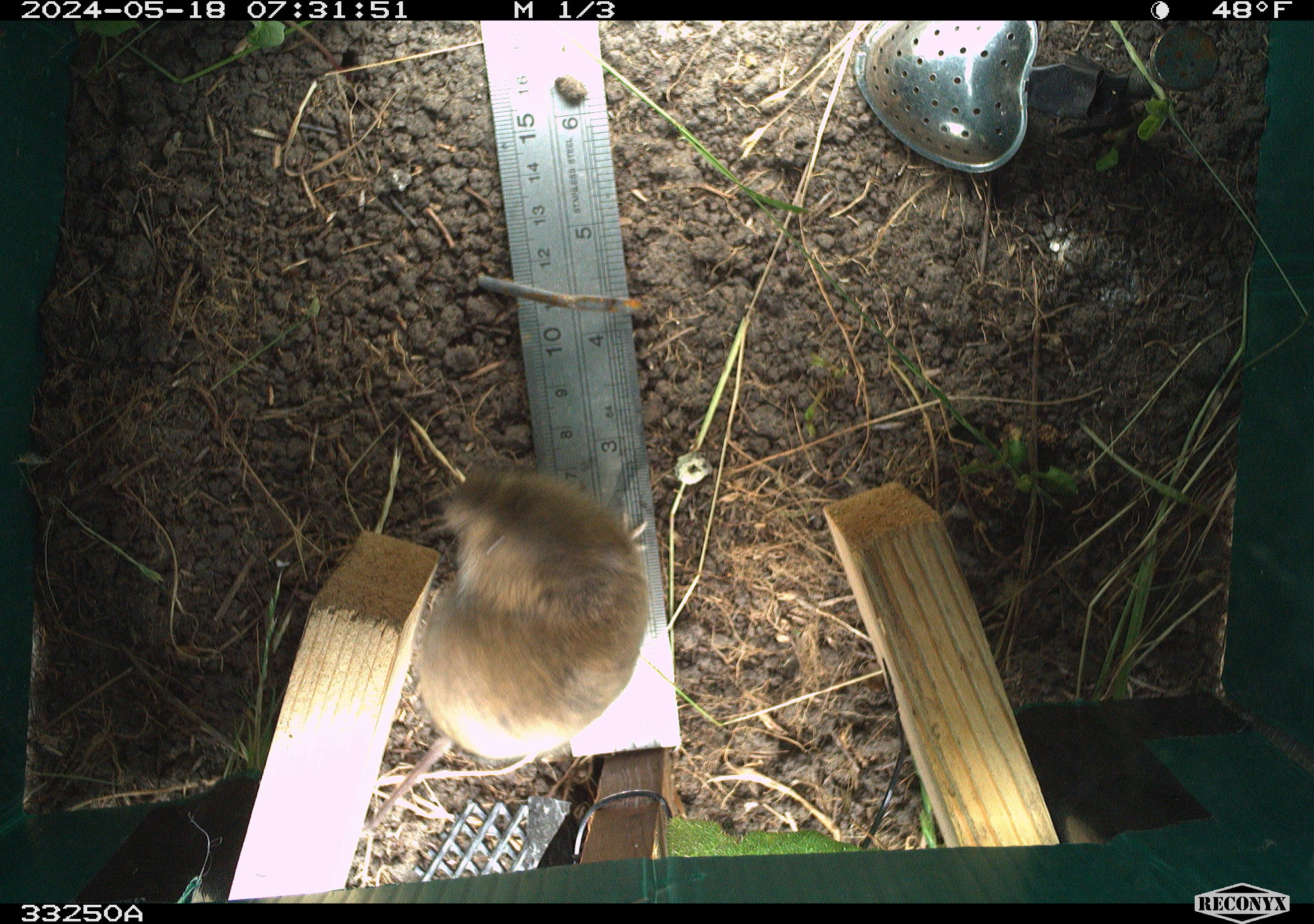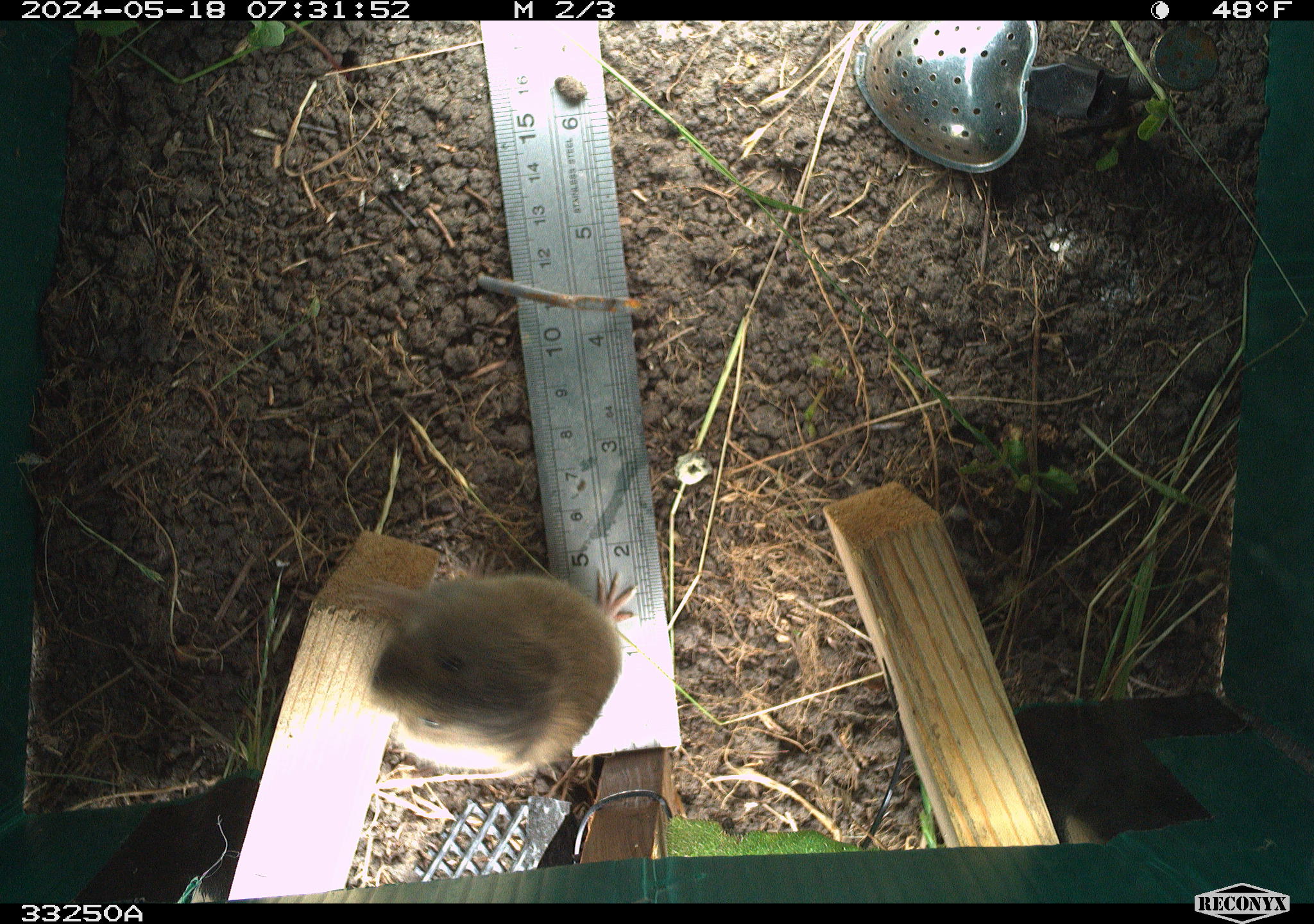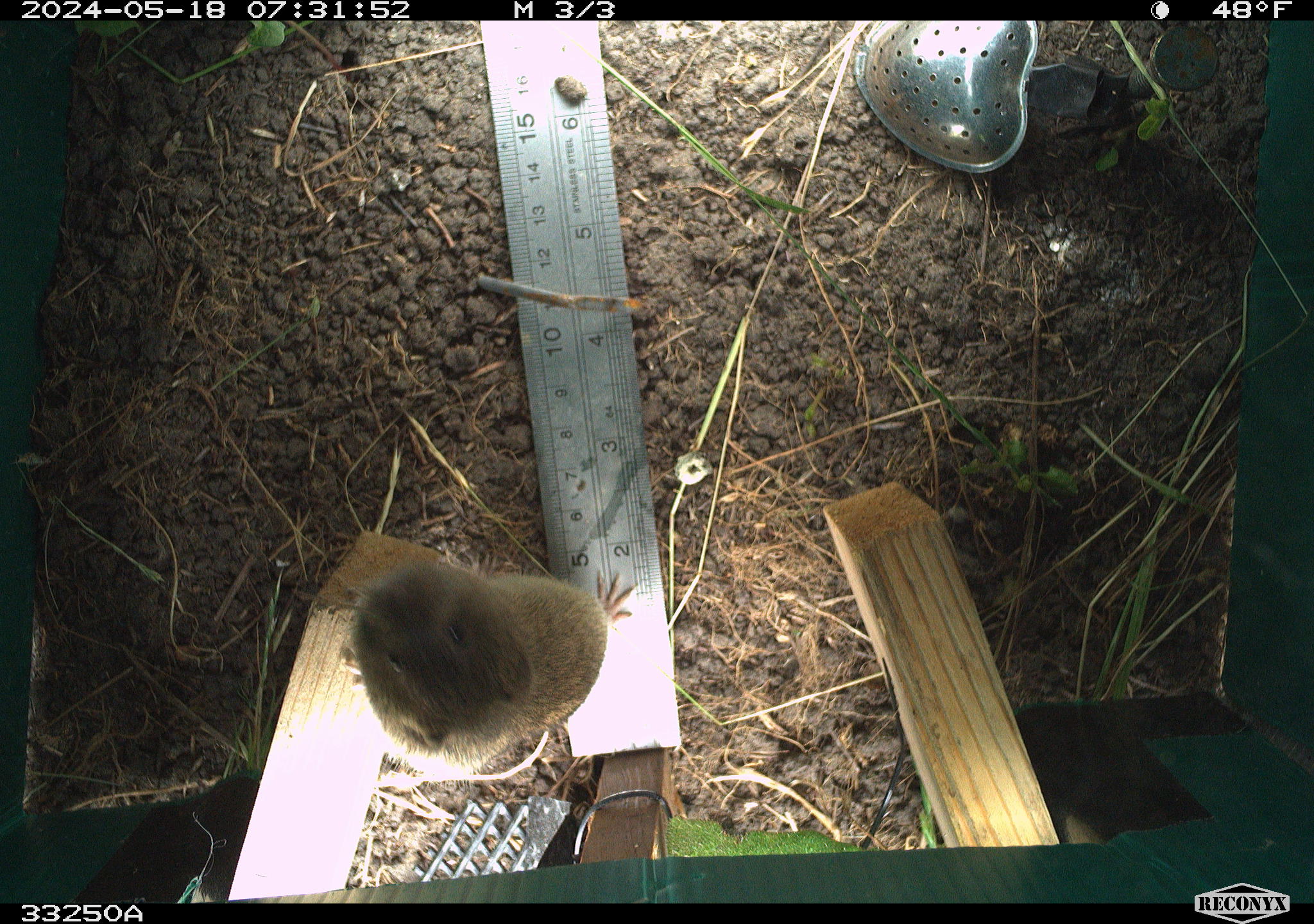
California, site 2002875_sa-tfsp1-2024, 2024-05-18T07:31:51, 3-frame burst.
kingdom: Animalia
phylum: Chordata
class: Mammalia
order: Rodentia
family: Cricetidae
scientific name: Arvicolinae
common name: voles, lemmings, and muskrats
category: arvicolinae subfamily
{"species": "arvicolinae subfamily (voles, lemmings, and muskrats) (Arvicolinae)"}